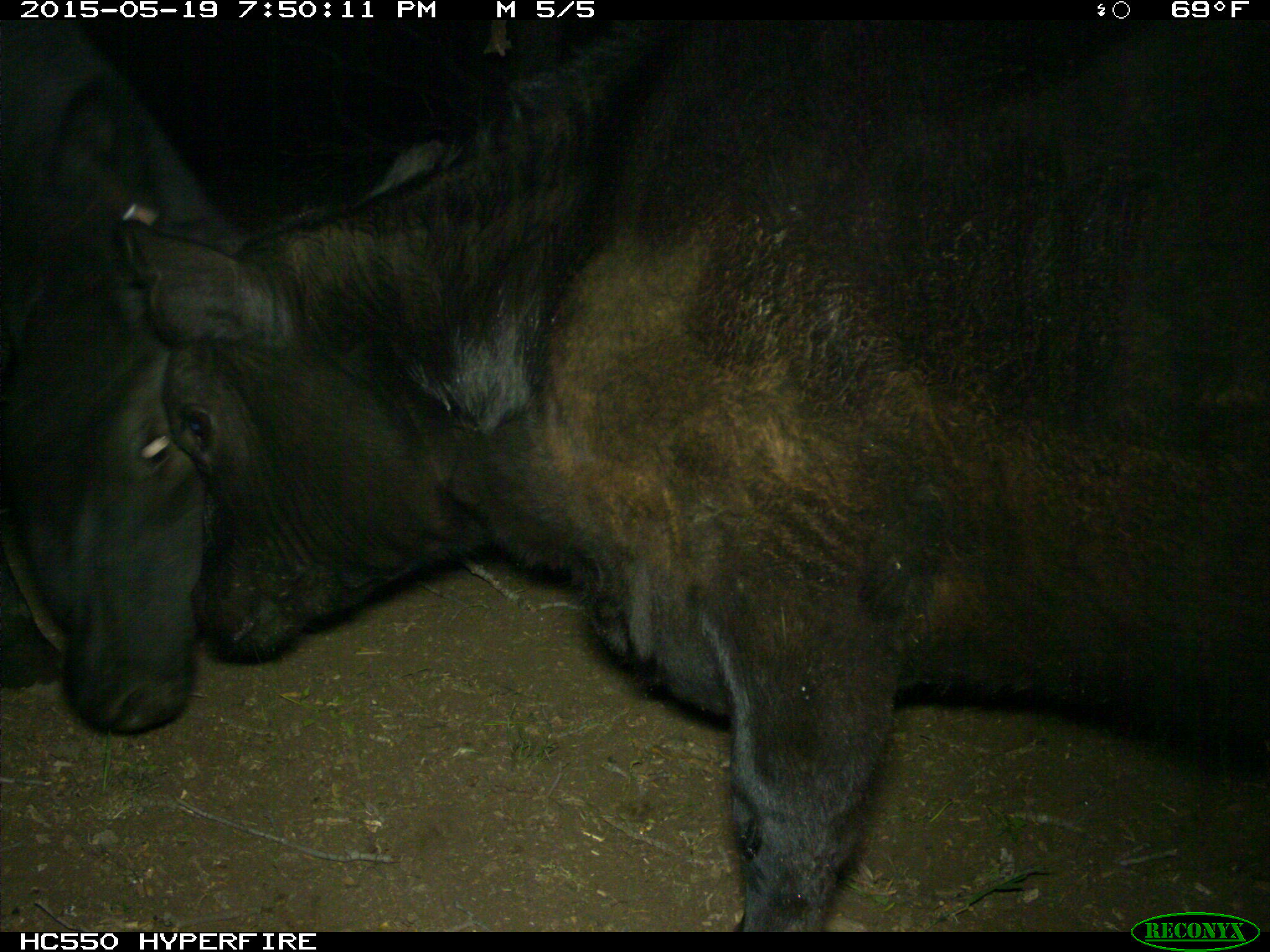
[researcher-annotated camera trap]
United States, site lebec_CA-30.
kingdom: Animalia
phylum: Chordata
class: Mammalia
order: Artiodactyla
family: Bovidae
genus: Bos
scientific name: Bos taurus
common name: domestic cow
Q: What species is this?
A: Bos taurus (domestic cow).